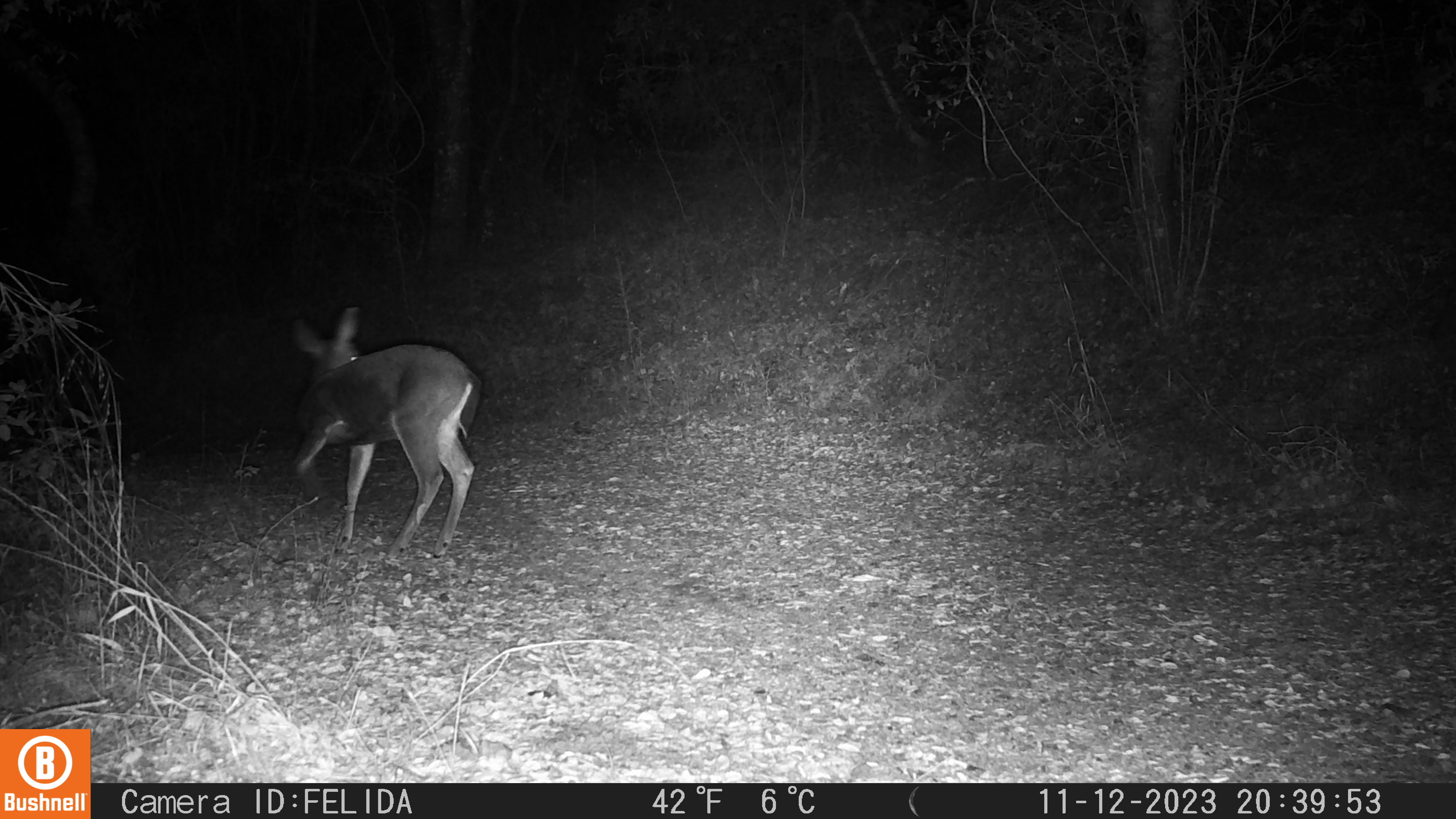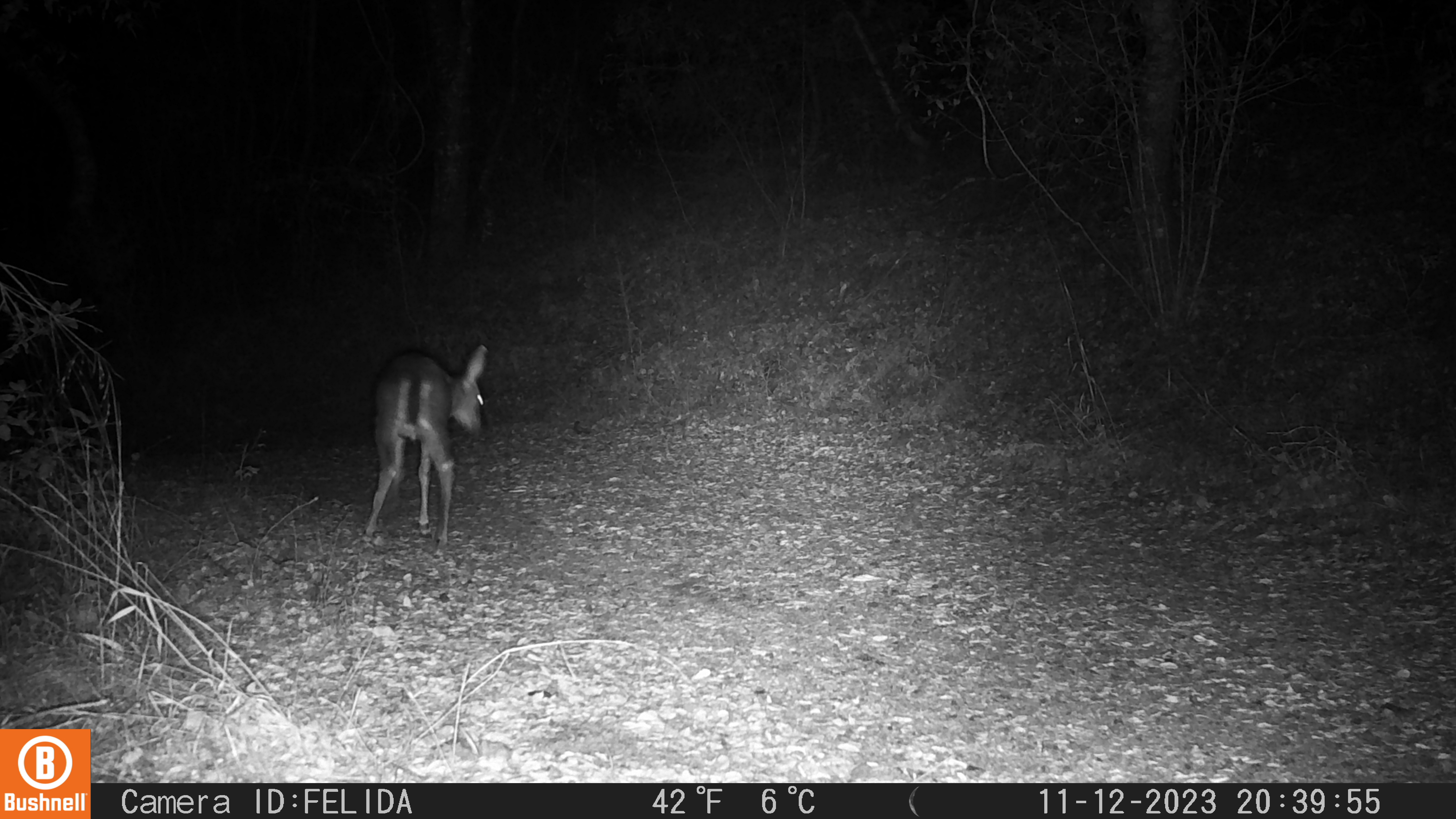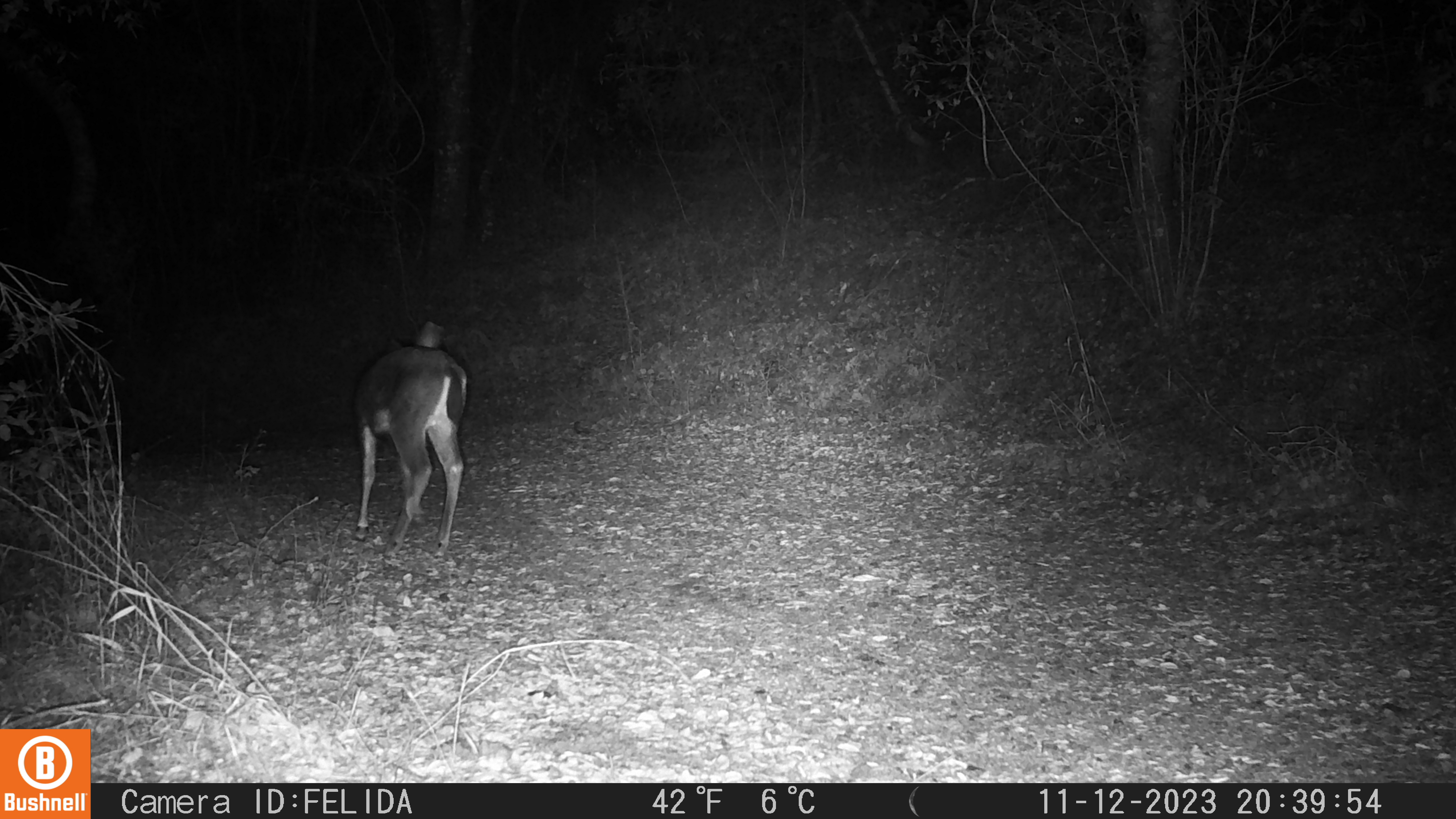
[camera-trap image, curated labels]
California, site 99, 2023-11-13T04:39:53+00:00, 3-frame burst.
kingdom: Animalia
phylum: Chordata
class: Mammalia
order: Artiodactyla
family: Cervidae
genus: Odocoileus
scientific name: Odocoileus hemionus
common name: mule deer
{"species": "mule deer (Odocoileus hemionus)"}